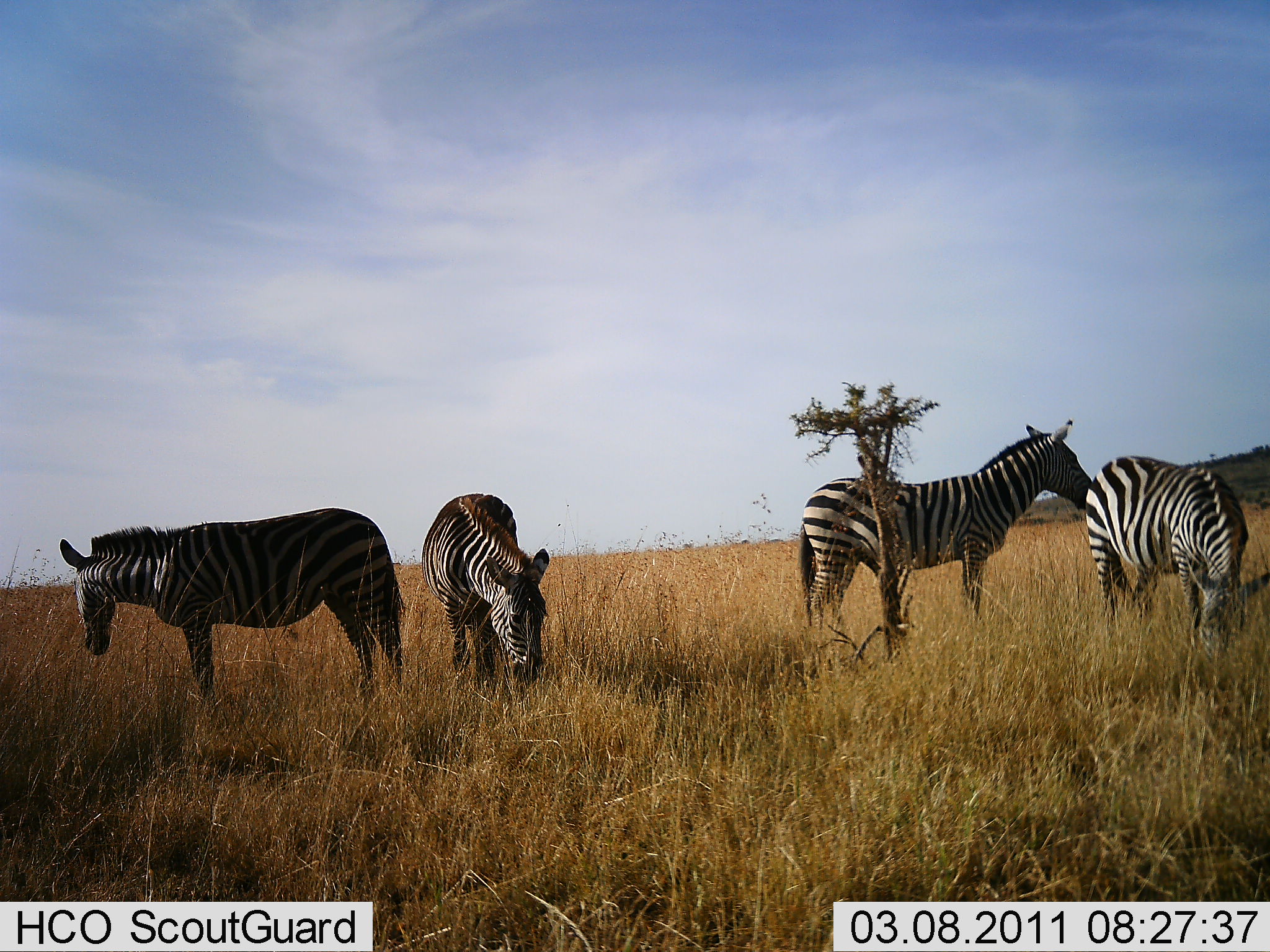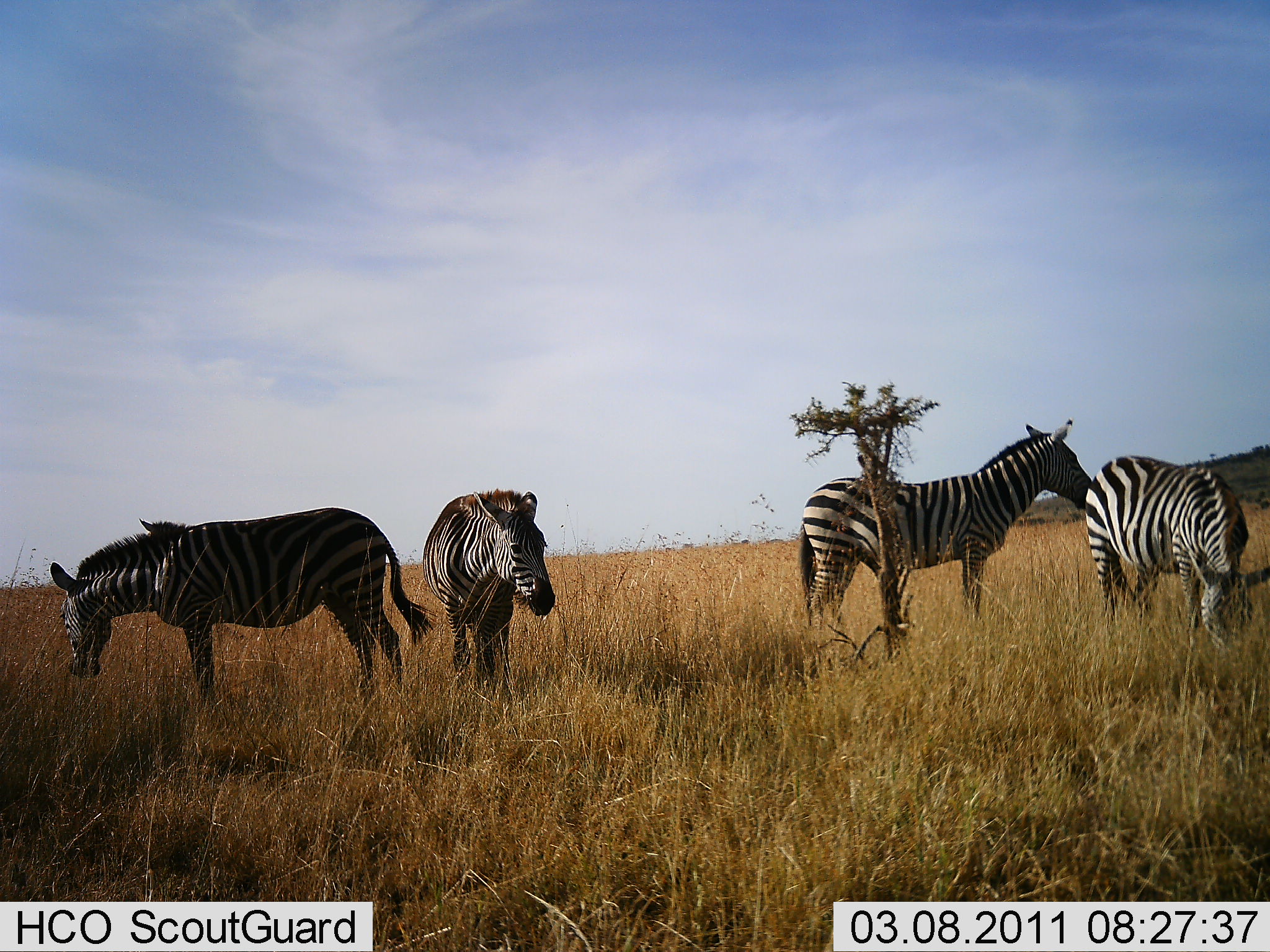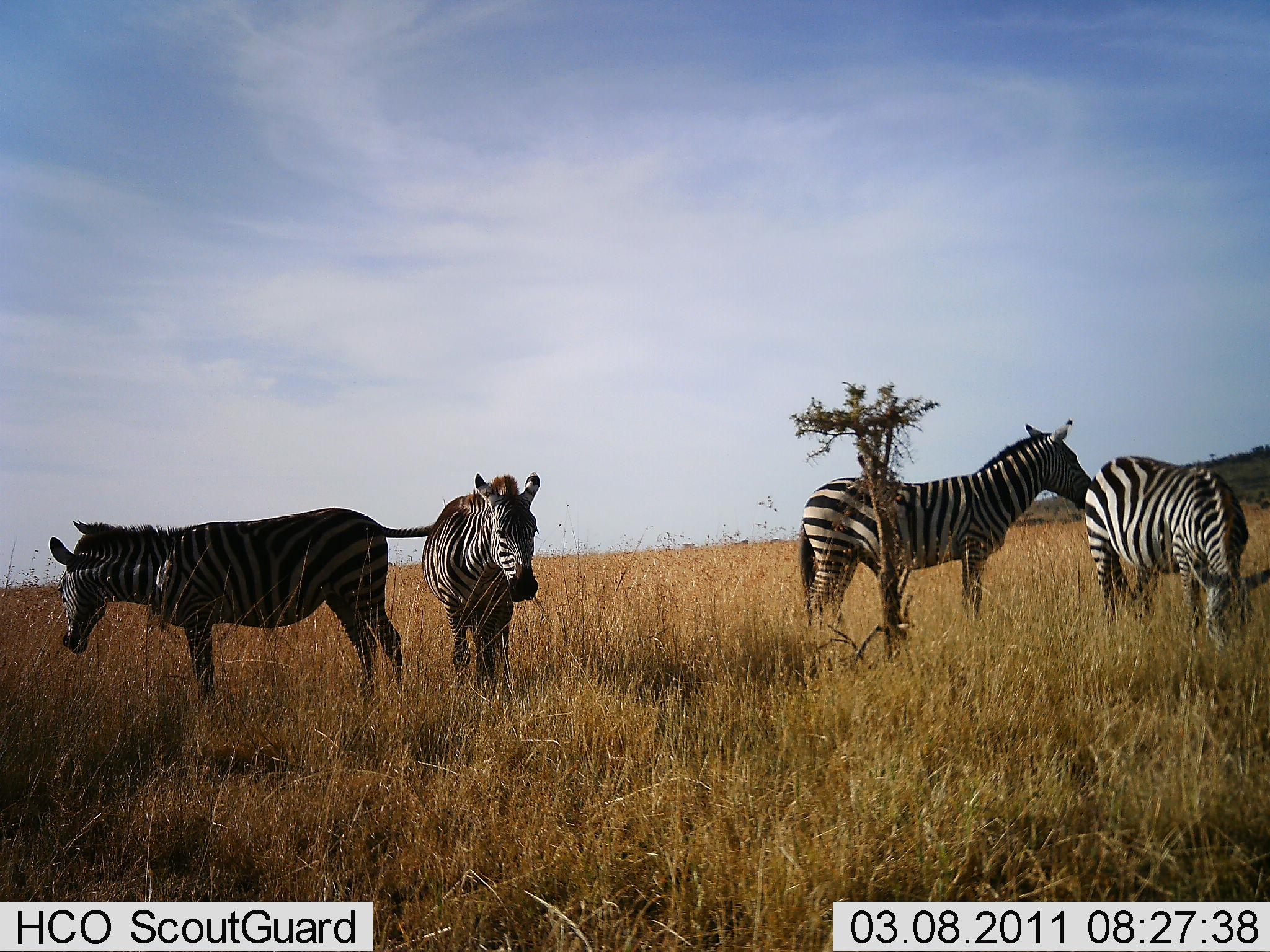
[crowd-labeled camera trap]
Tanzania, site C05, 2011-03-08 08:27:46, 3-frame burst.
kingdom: Animalia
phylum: Chordata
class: Mammalia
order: Perissodactyla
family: Equidae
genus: Equus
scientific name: Equus quagga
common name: plains zebra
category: zebra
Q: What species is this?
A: Zebra (plains zebra) (Equus quagga).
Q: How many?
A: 4.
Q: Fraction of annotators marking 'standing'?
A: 64%.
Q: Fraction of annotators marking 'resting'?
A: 0%.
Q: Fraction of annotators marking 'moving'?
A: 0%.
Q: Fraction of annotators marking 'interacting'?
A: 9%.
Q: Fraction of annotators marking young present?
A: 0%.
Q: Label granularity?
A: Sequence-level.